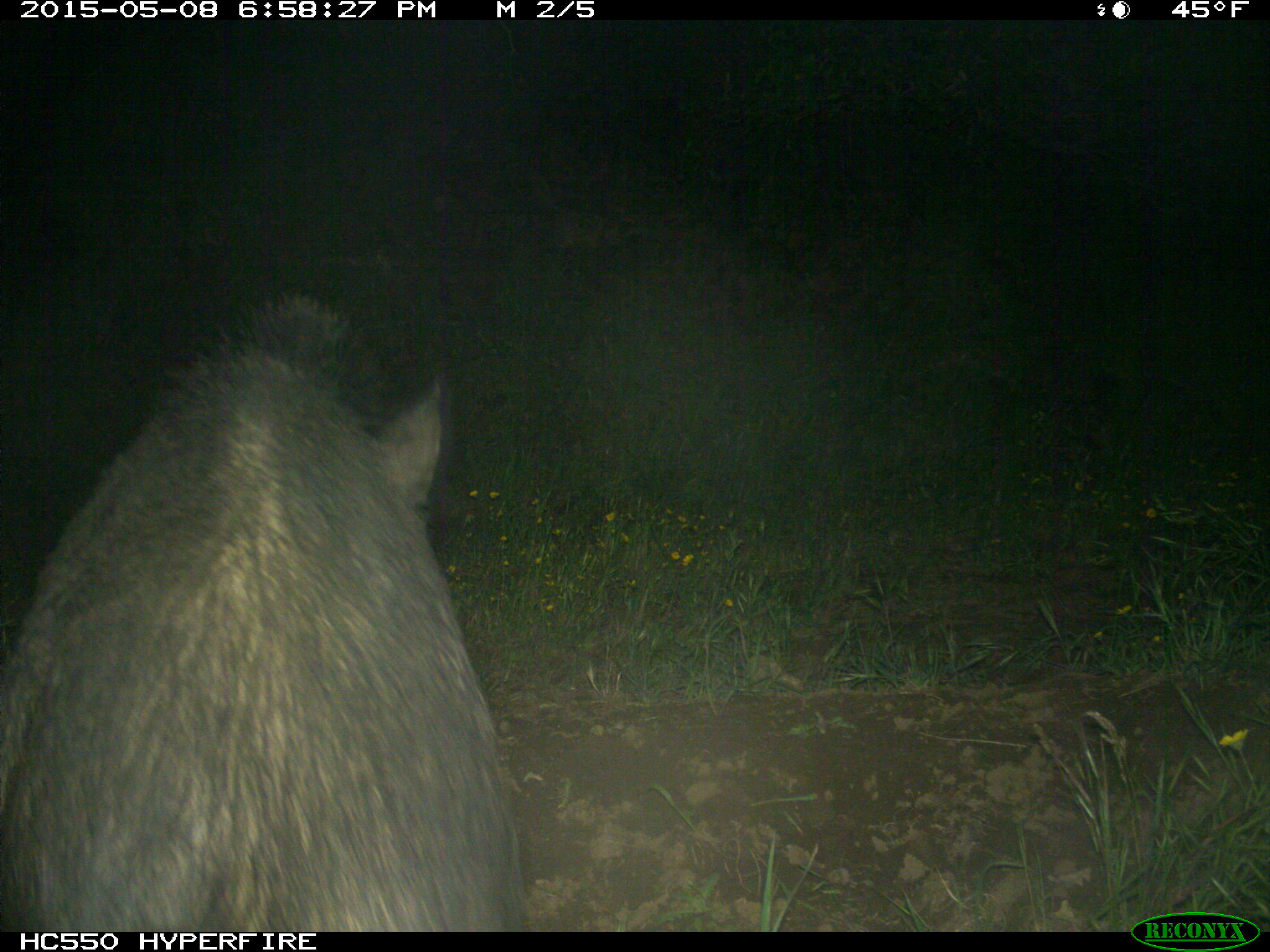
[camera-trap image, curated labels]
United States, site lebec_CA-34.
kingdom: Animalia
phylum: Chordata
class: Mammalia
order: Artiodactyla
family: Suidae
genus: Sus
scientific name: Sus scrofa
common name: wild boar